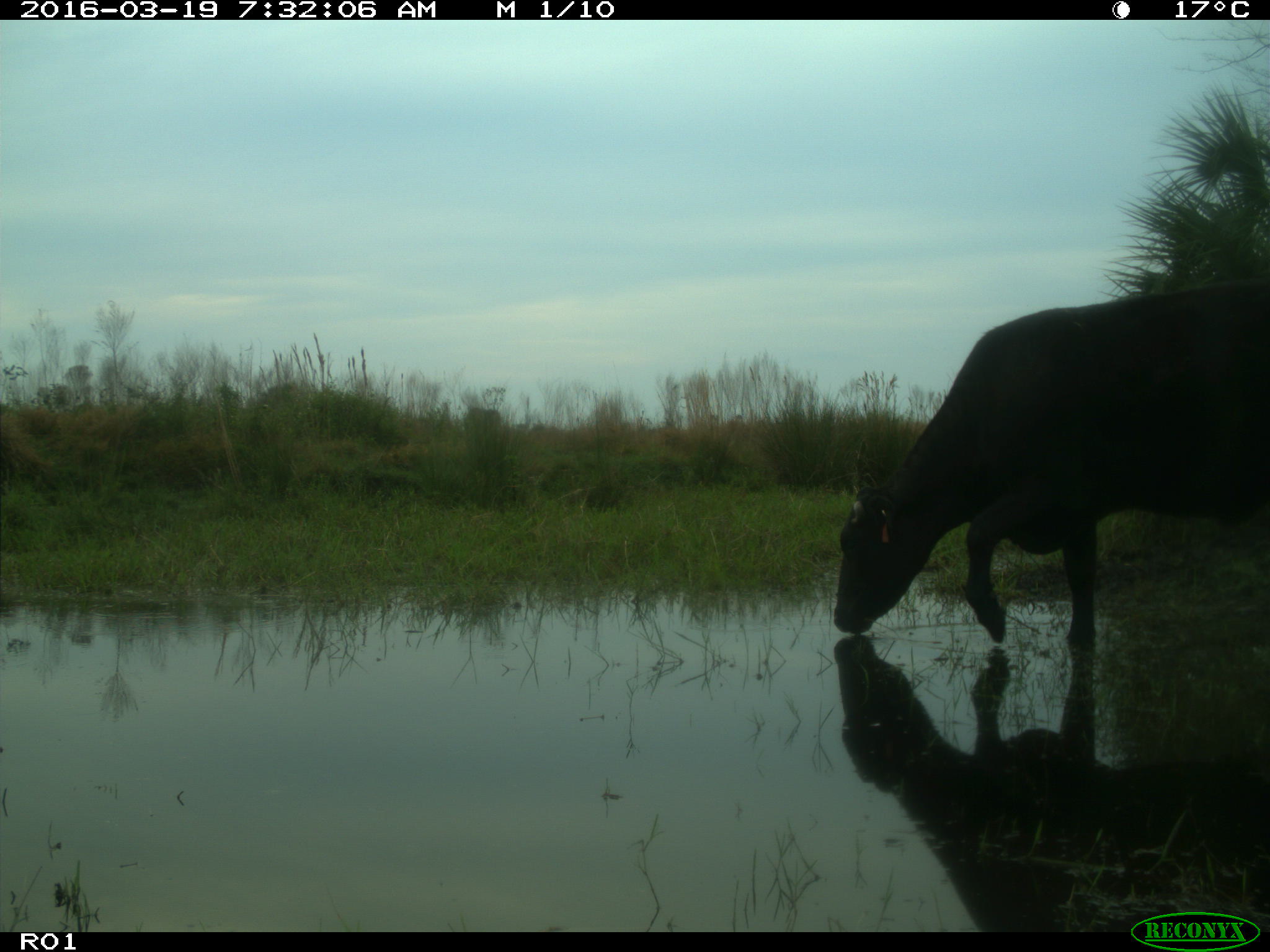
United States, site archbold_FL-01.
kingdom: Animalia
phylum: Chordata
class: Mammalia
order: Artiodactyla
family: Bovidae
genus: Bos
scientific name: Bos taurus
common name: domestic cow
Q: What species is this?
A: Bos taurus (domestic cow).